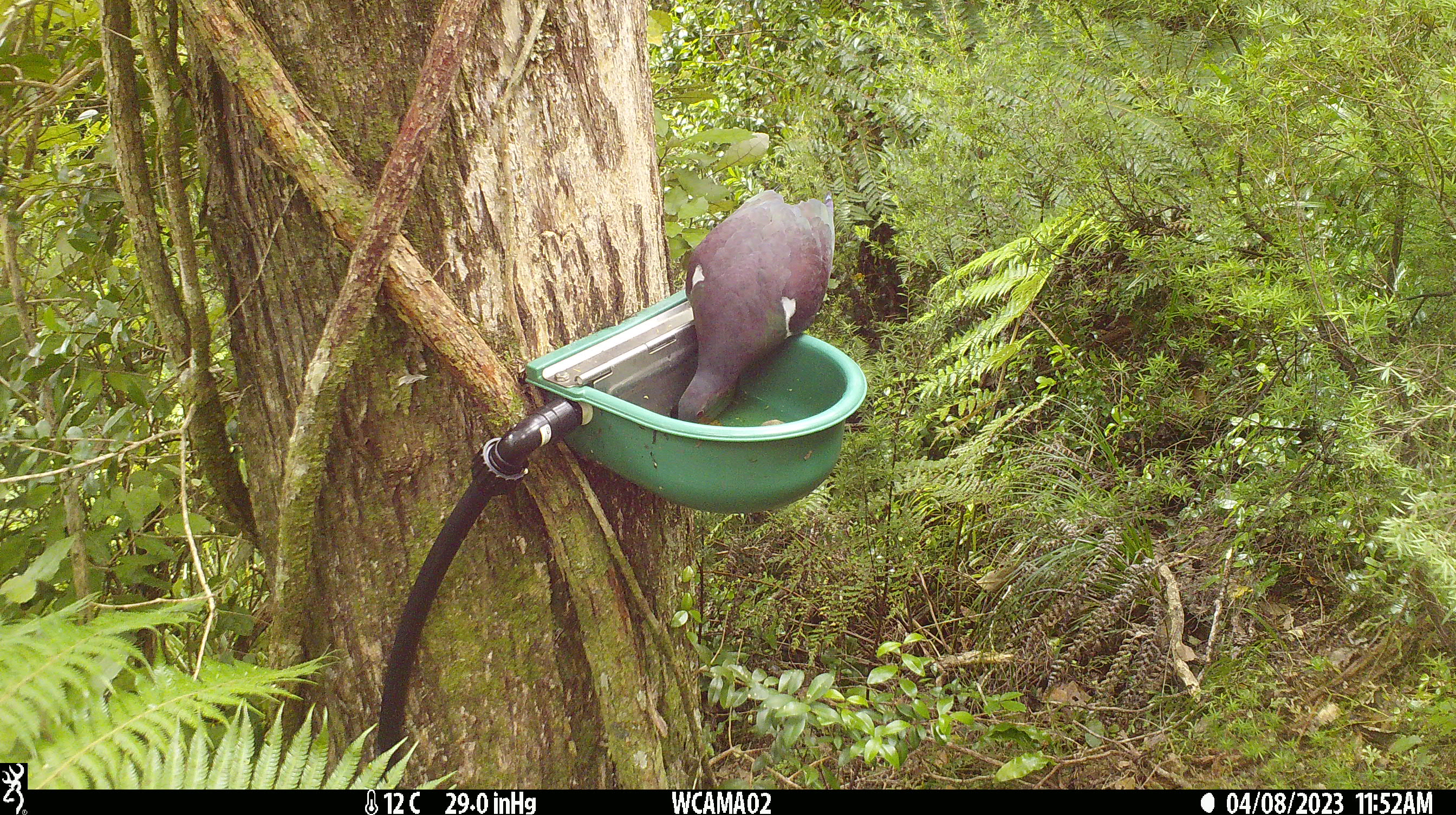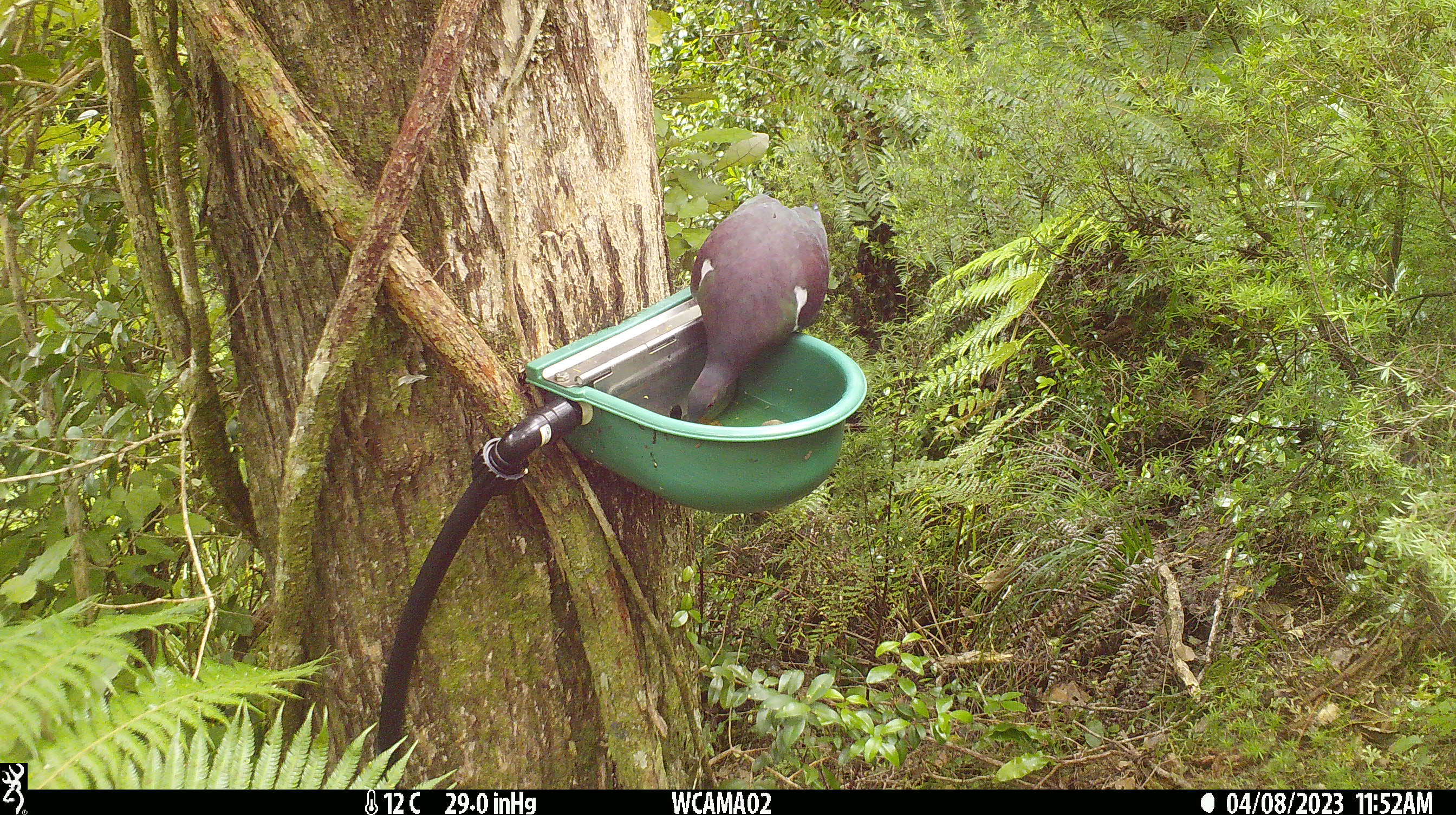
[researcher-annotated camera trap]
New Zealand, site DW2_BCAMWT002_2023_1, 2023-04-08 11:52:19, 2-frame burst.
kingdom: Animalia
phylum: Chordata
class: Aves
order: Columbiformes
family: Columbidae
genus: Hemiphaga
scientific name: Hemiphaga novaeseelandiae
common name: new zealand pigeon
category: kereru